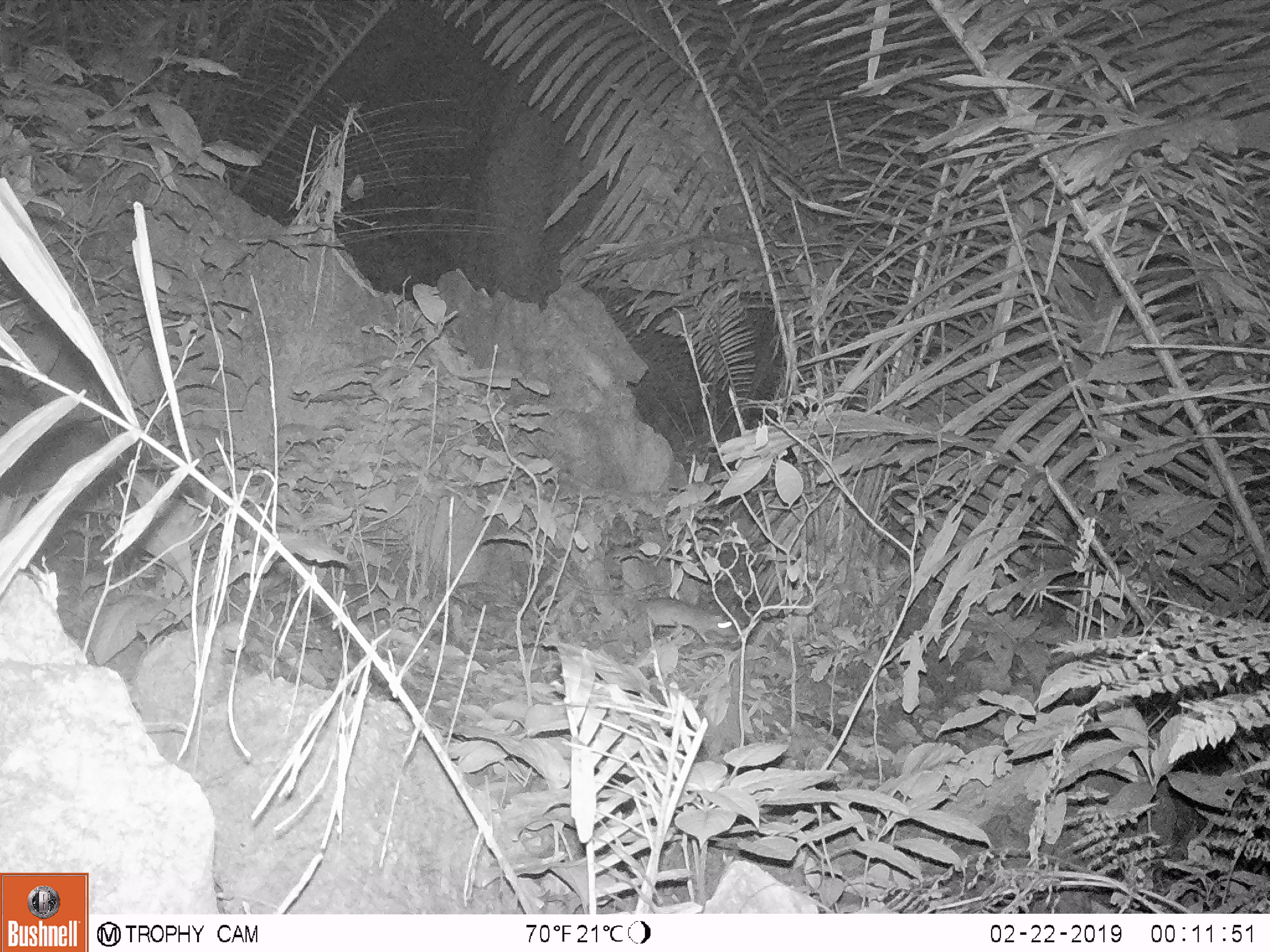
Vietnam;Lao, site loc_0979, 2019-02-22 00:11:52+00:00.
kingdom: Animalia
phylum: Chordata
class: Mammalia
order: Rodentia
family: Muridae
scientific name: Muridae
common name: old-world mice and rats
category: unidentified murid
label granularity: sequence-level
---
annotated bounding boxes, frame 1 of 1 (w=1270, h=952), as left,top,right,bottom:
unidentified murid: 643,597,737,643